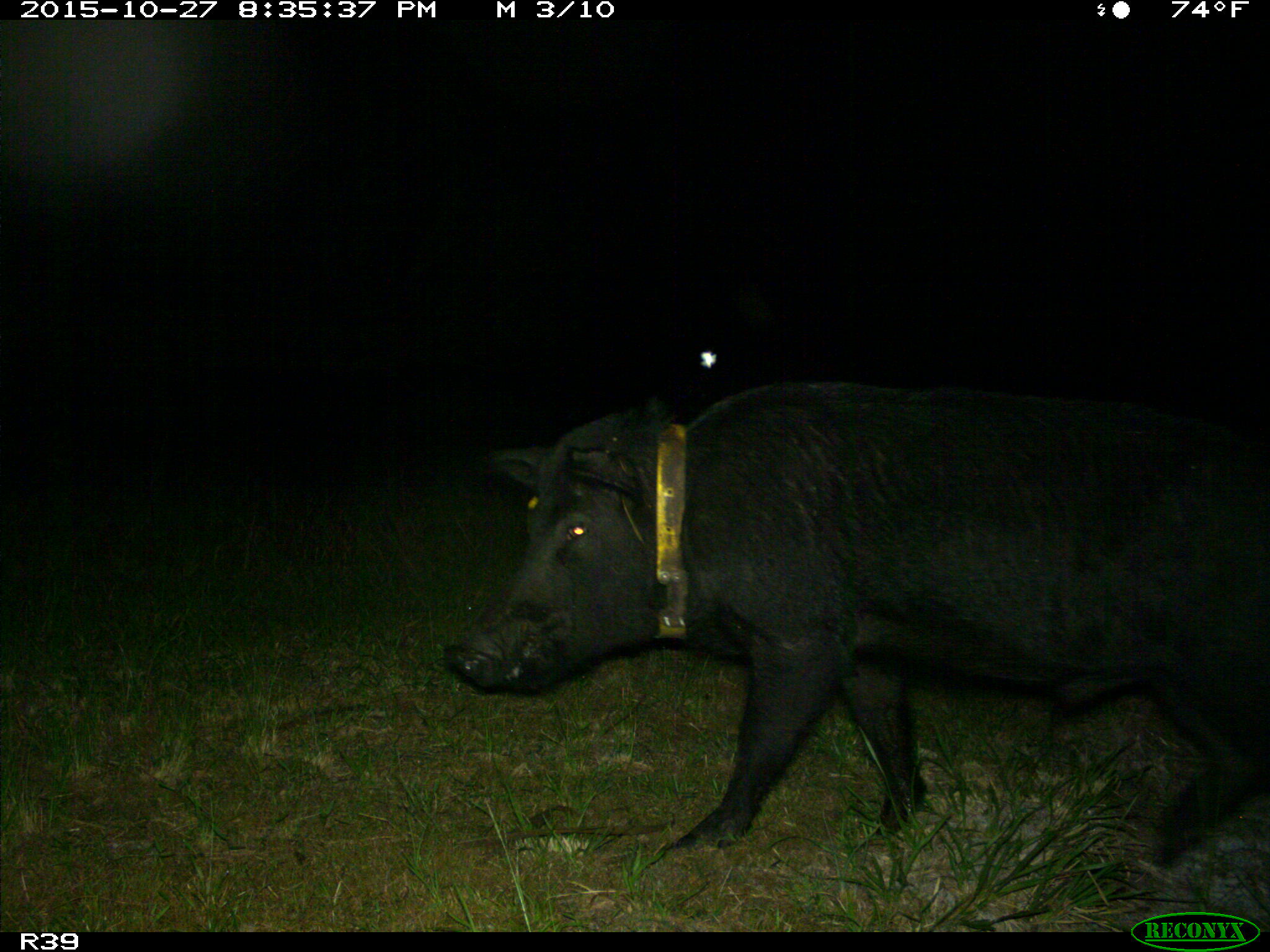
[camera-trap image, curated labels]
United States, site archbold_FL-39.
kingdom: Animalia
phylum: Chordata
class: Mammalia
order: Artiodactyla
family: Suidae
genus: Sus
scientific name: Sus scrofa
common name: wild boar